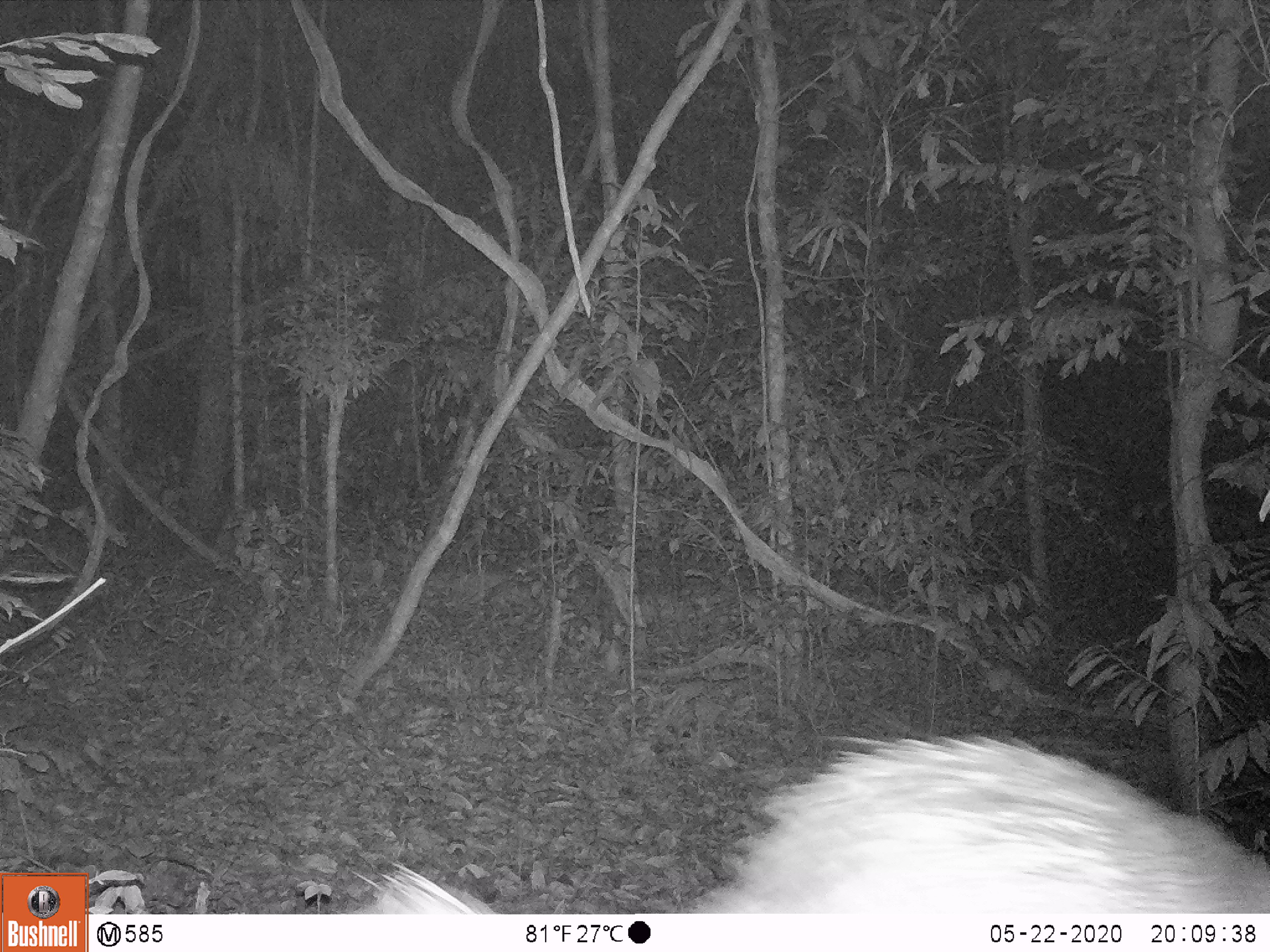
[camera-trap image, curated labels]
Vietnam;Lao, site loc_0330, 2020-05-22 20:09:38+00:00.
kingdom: Animalia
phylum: Chordata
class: Mammalia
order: Rodentia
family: Hystricidae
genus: Atherurus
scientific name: Atherurus macrourus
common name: asiatic brush-tailed porcupine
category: asiatic brush tailed porcupine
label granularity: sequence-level